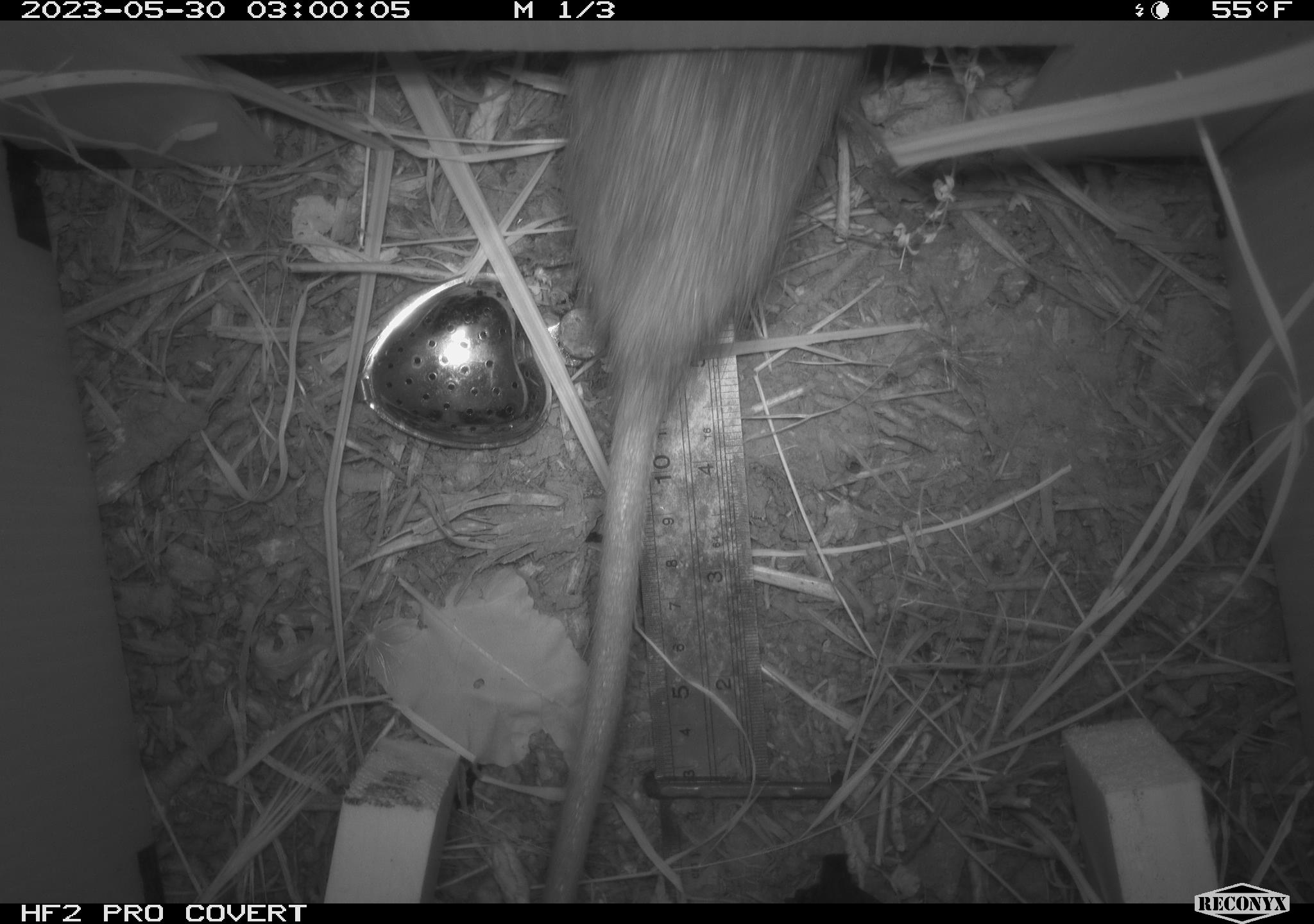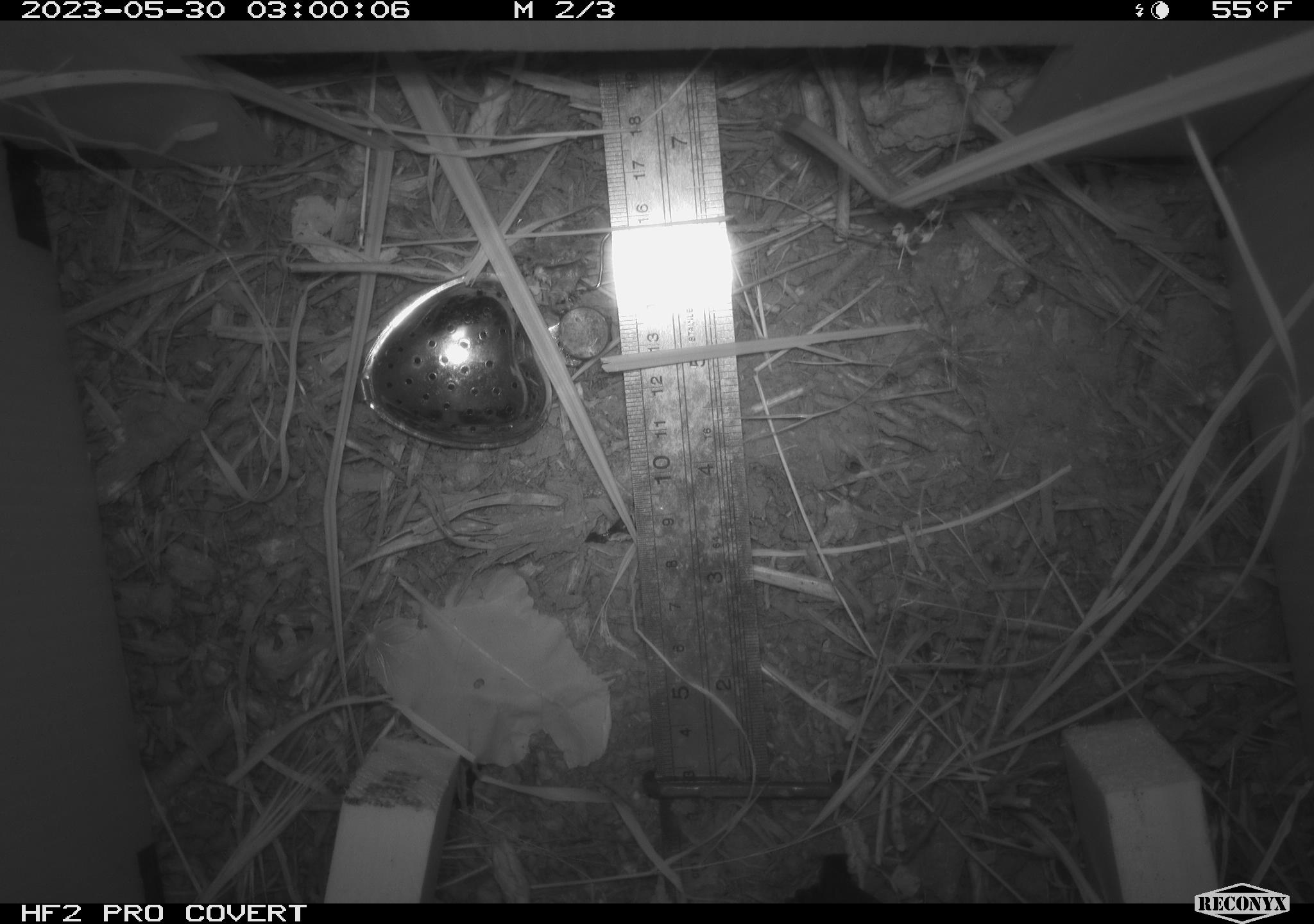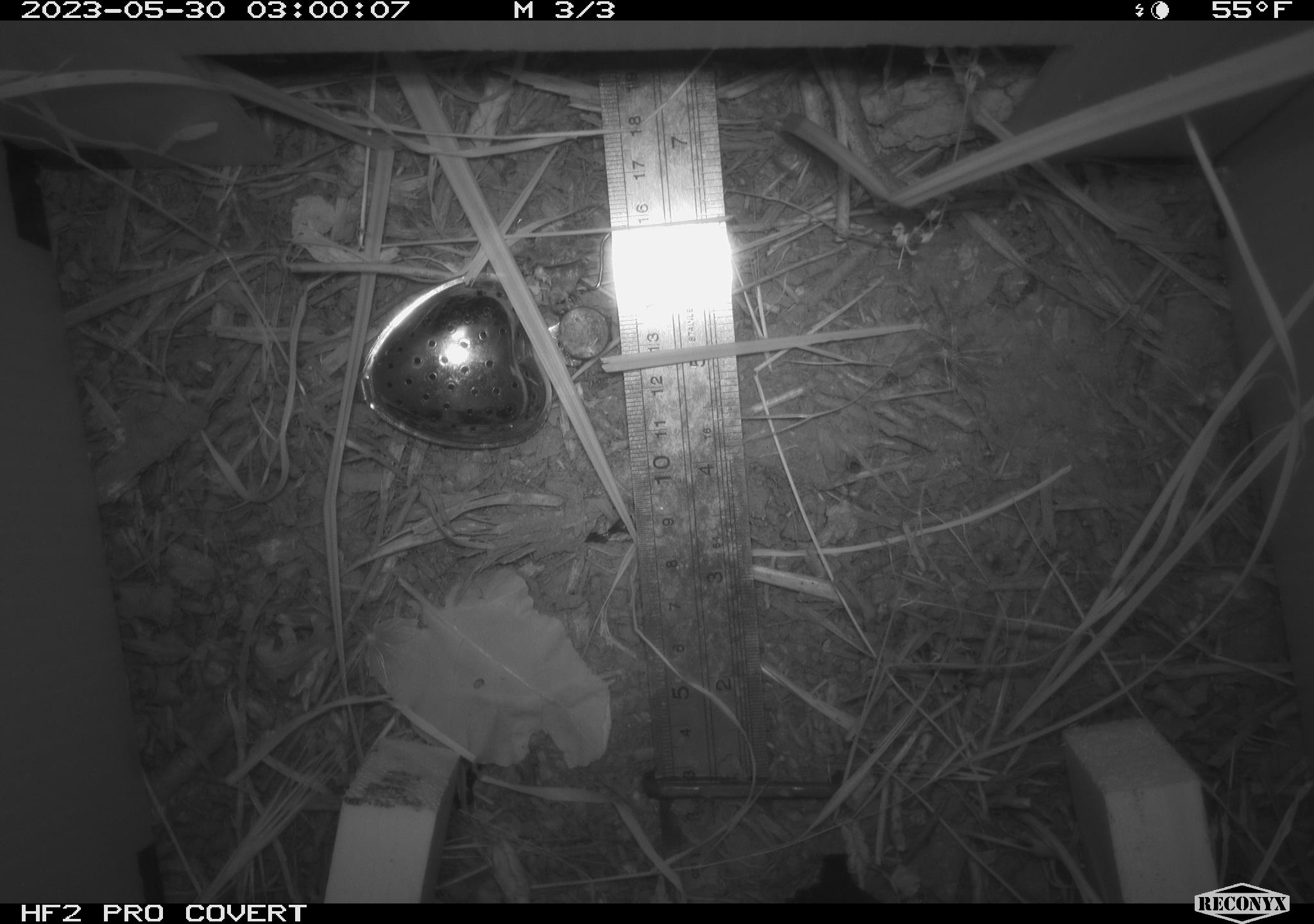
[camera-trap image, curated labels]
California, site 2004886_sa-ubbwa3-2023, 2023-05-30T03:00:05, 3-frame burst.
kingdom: Animalia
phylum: Chordata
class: Mammalia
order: Rodentia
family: Muridae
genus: Rattus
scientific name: Rattus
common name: rat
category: rattus species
Rattus species (rat) (Rattus).